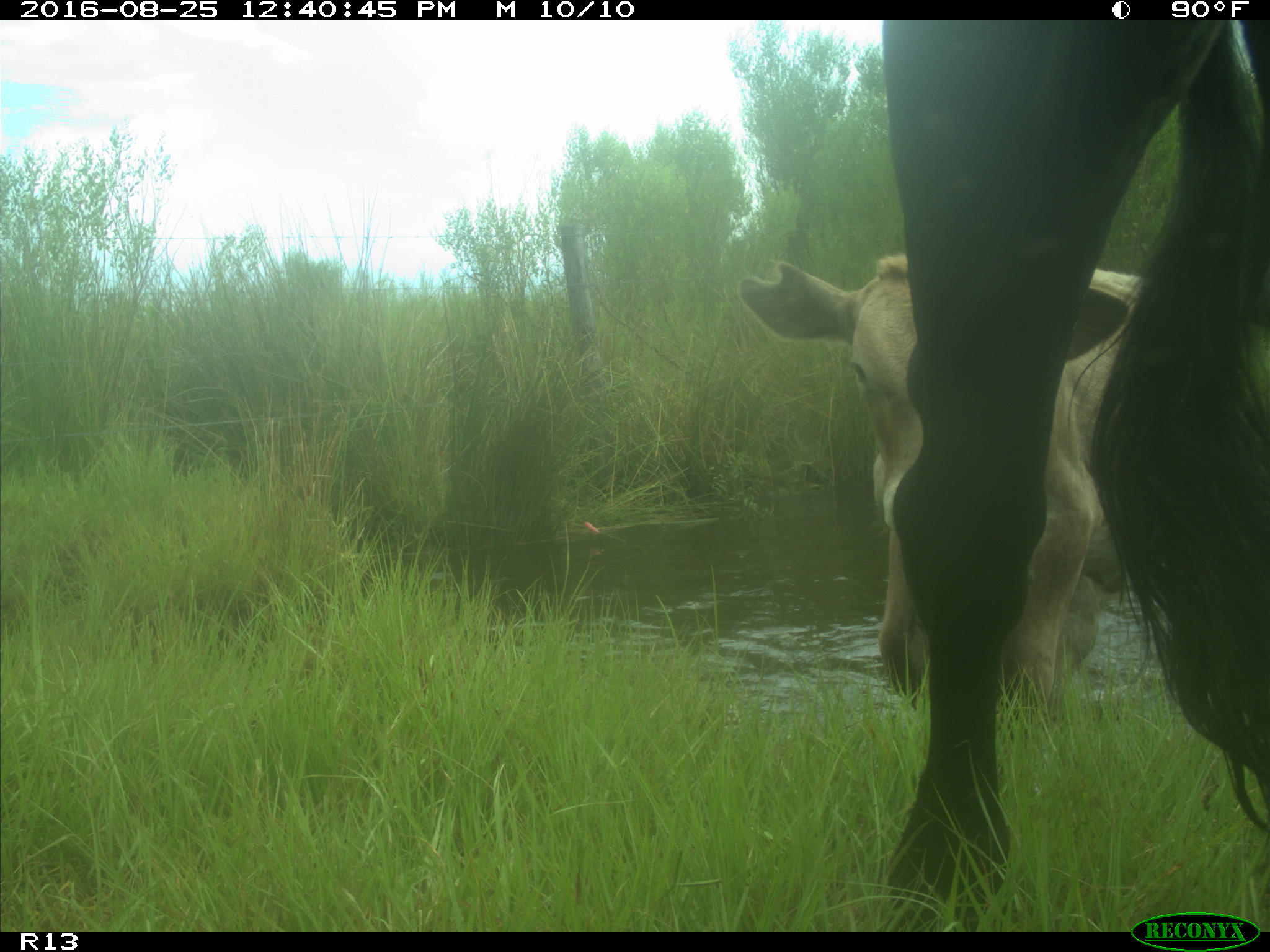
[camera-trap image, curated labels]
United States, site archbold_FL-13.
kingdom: Animalia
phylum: Chordata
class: Mammalia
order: Artiodactyla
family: Bovidae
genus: Bos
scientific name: Bos taurus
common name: domestic cow